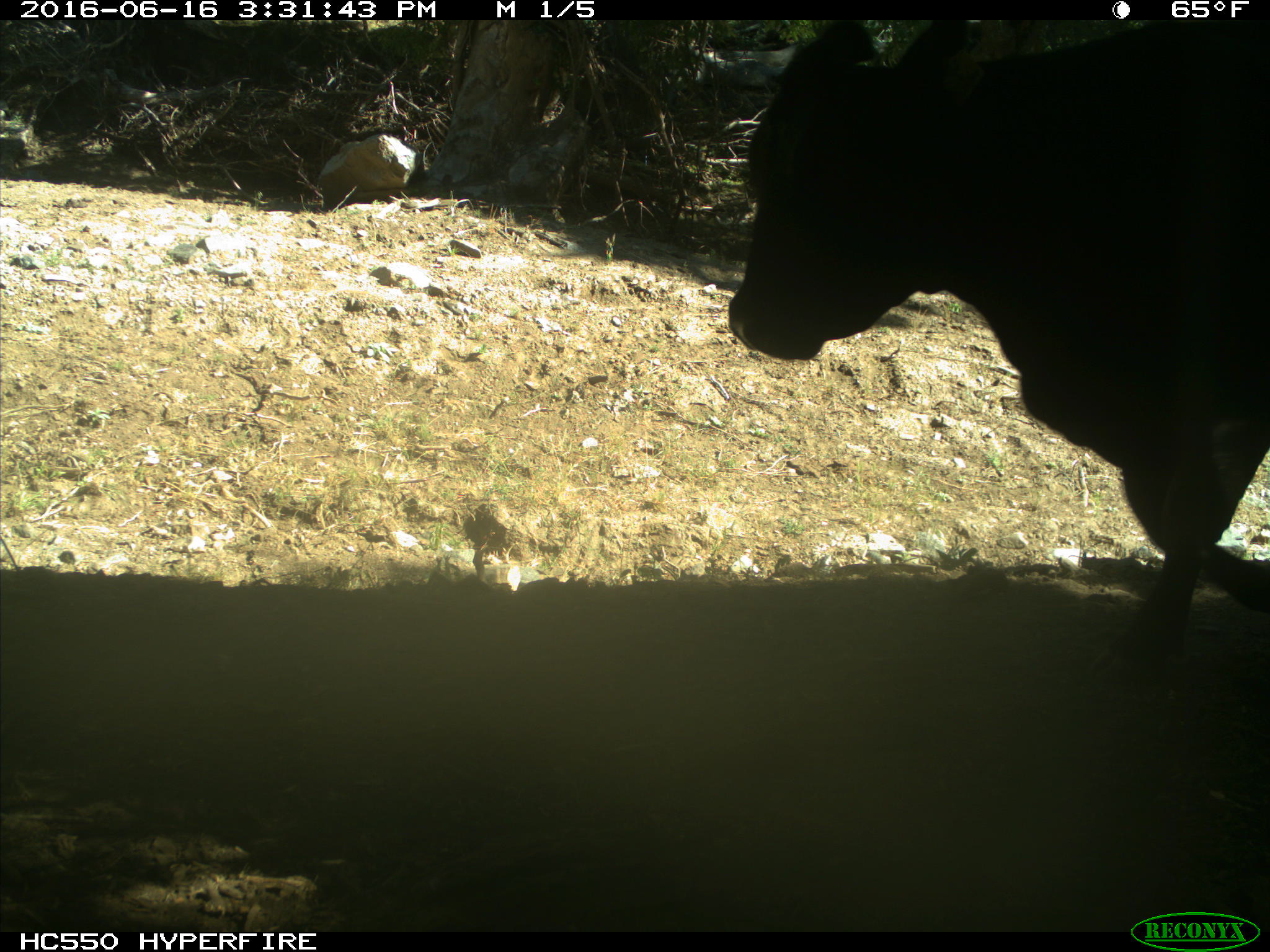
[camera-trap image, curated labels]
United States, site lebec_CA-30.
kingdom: Animalia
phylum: Chordata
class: Mammalia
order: Artiodactyla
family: Bovidae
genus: Bos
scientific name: Bos taurus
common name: domestic cow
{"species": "Bos taurus (domestic cow)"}